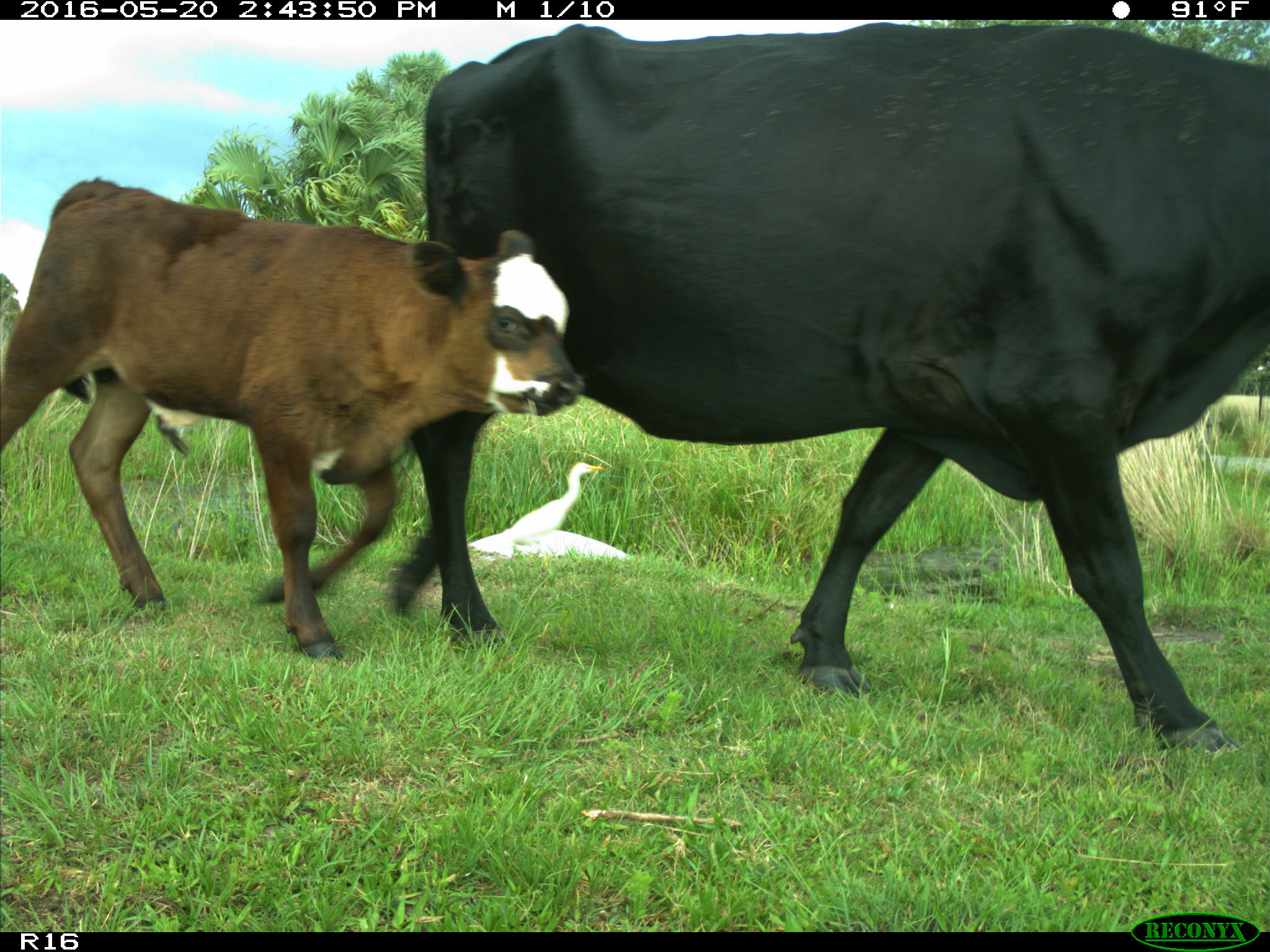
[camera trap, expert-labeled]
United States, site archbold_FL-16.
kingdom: Animalia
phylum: Chordata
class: Mammalia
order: Artiodactyla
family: Bovidae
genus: Bos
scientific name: Bos taurus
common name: domestic cow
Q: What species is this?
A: Bos taurus (domestic cow).